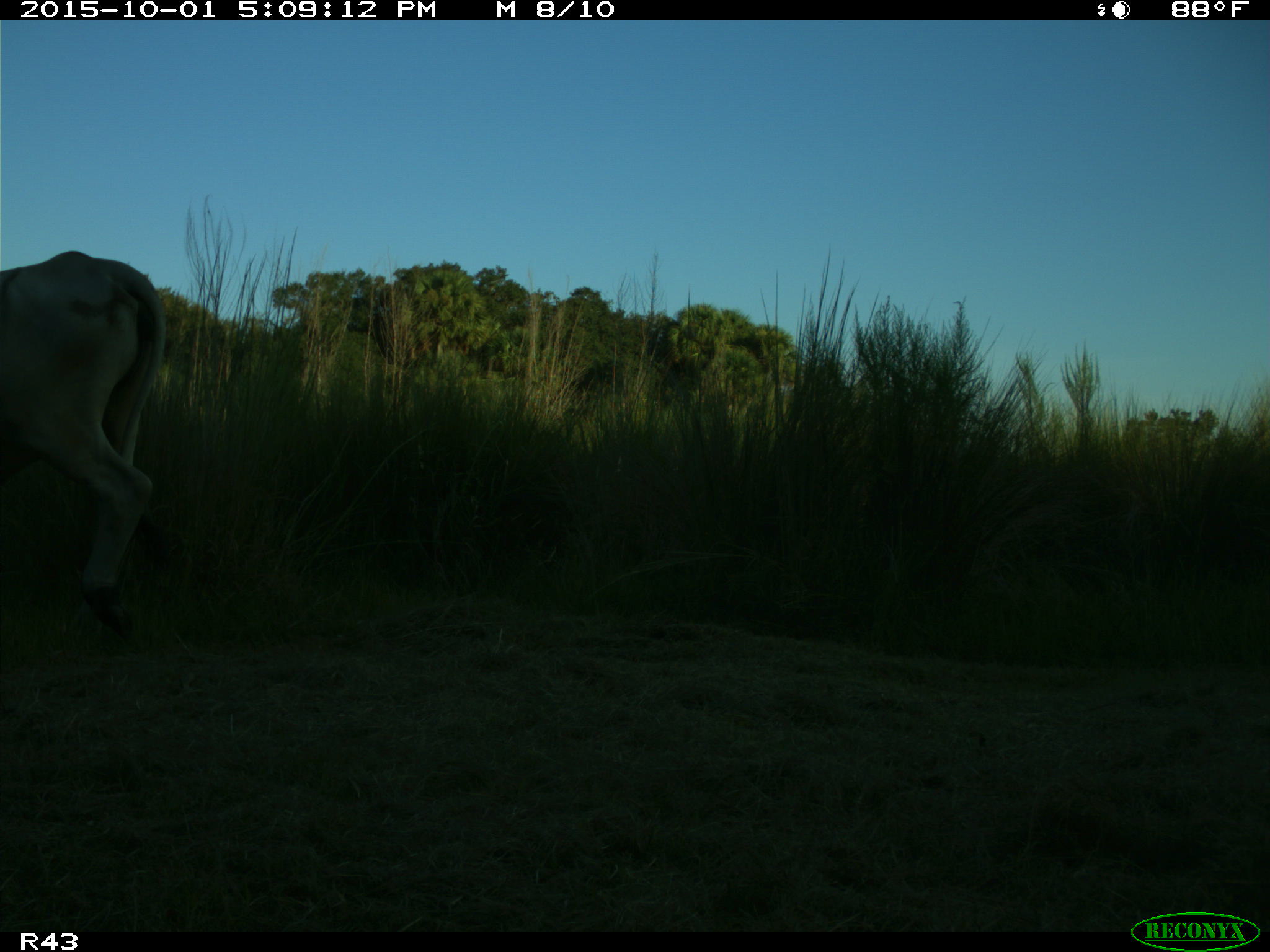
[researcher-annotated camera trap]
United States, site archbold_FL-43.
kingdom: Animalia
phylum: Chordata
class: Mammalia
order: Artiodactyla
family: Bovidae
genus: Bos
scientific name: Bos taurus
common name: domestic cow